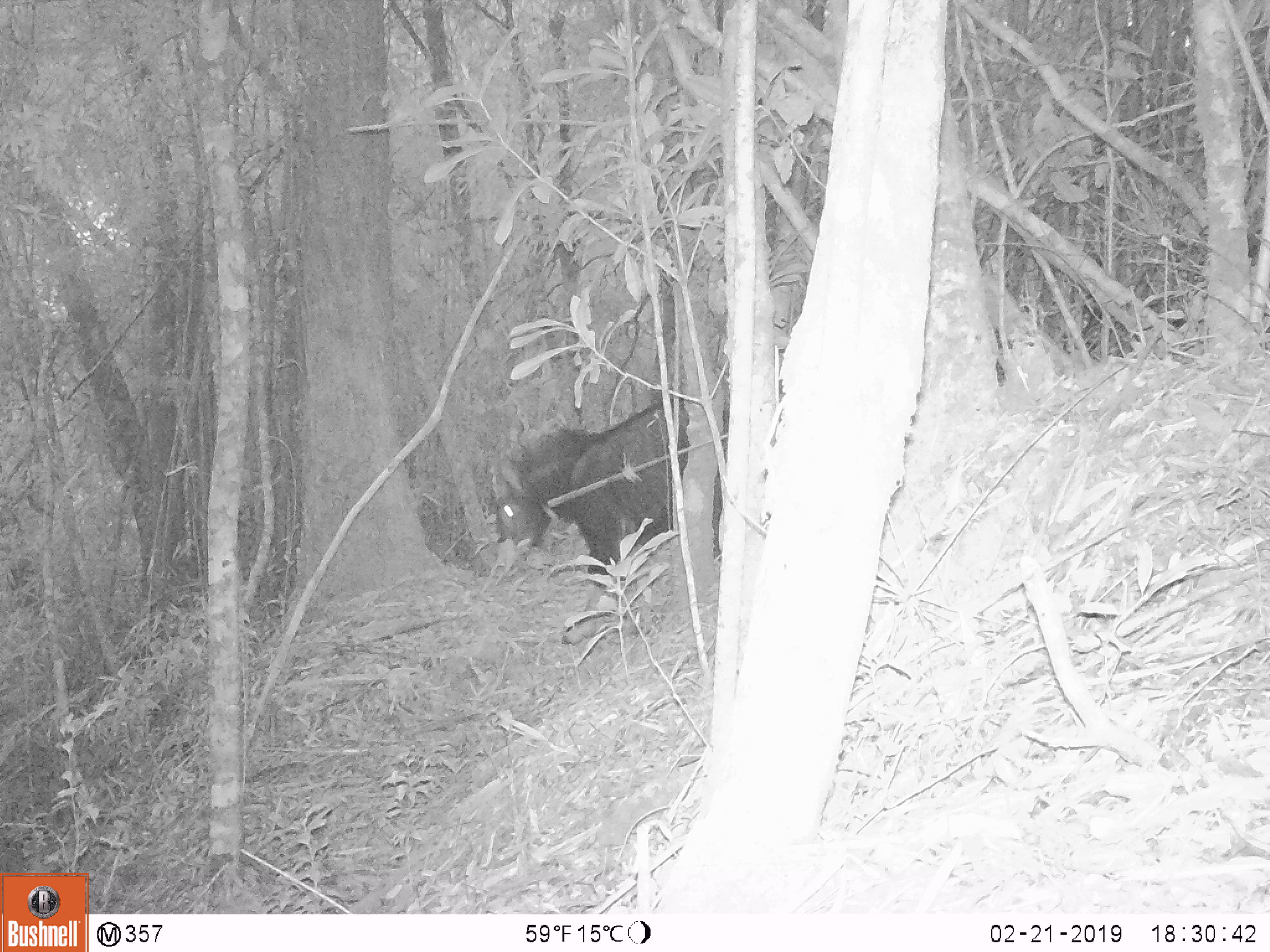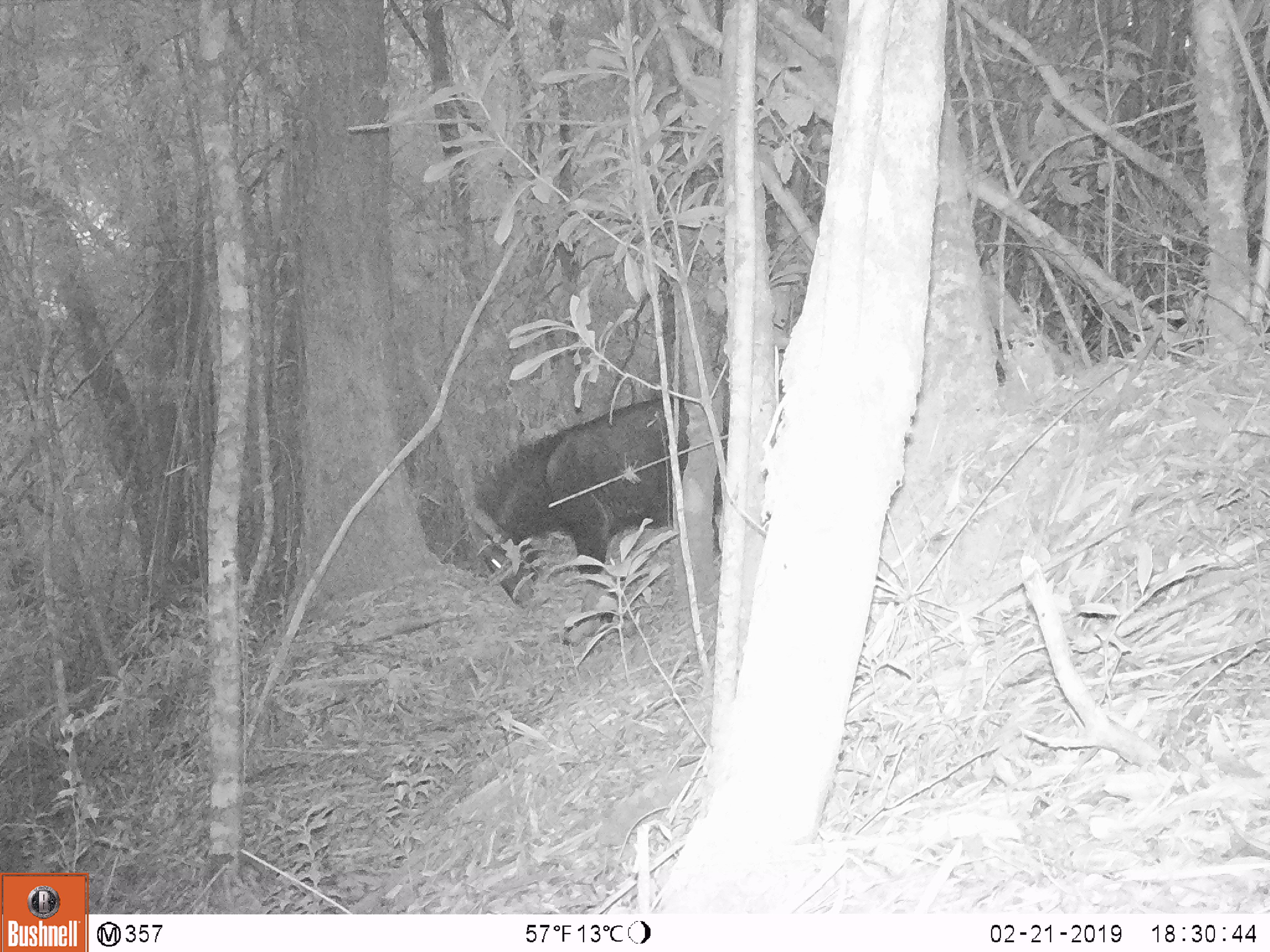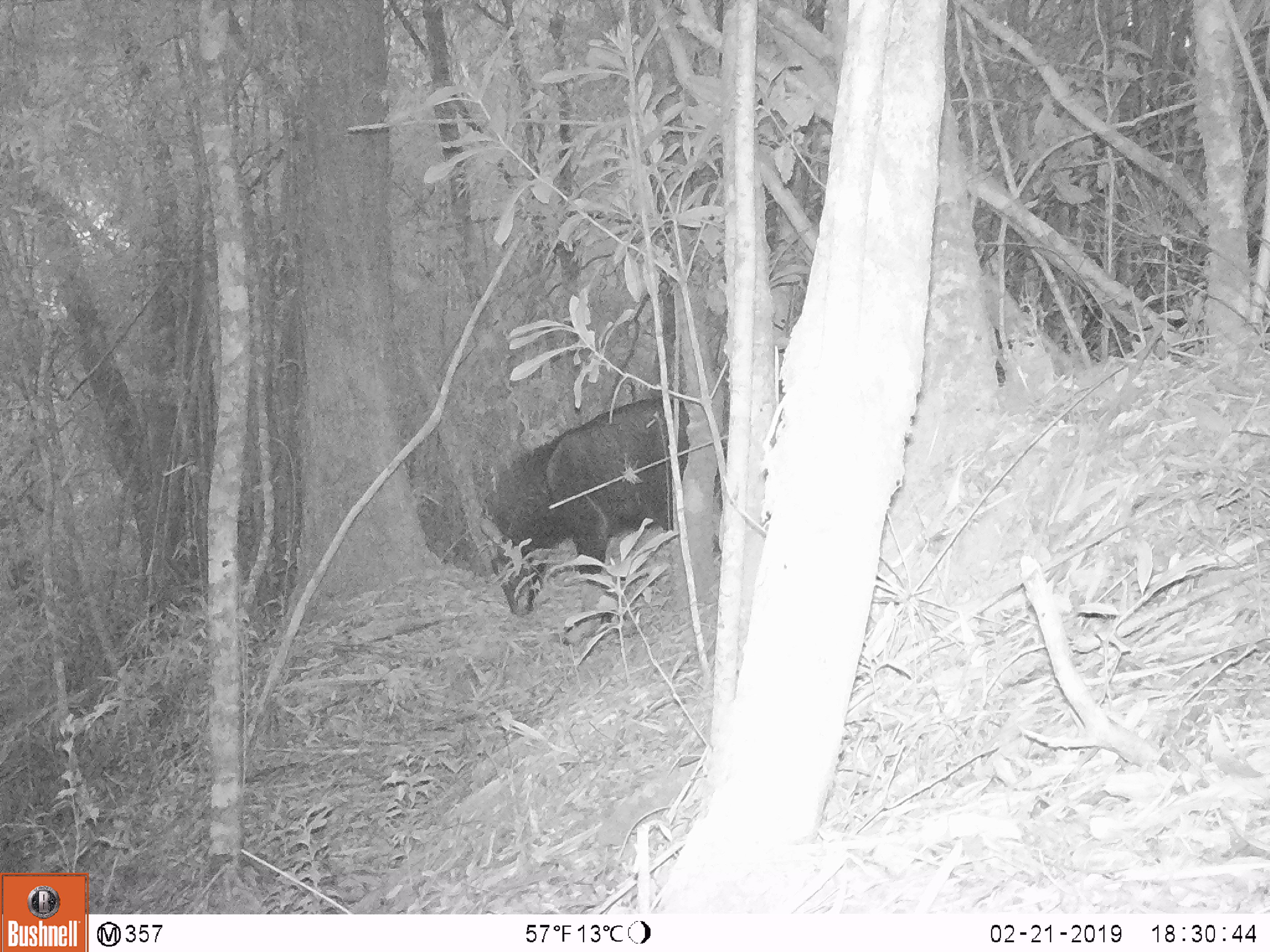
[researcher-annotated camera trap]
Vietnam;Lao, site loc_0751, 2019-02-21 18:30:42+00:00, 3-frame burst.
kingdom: Animalia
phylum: Chordata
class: Mammalia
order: Artiodactyla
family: Bovidae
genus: Capricornis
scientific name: Capricornis sumatraensis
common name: chinese serow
Chinese serow (Capricornis sumatraensis). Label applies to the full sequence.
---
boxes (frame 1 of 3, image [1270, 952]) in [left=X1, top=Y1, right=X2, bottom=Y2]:
chinese serow: [left=488, top=394, right=725, bottom=646]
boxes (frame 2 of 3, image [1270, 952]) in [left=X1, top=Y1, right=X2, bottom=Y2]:
chinese serow: [left=458, top=395, right=732, bottom=648]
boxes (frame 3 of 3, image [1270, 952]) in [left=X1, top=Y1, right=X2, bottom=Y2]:
chinese serow: [left=474, top=393, right=727, bottom=650]